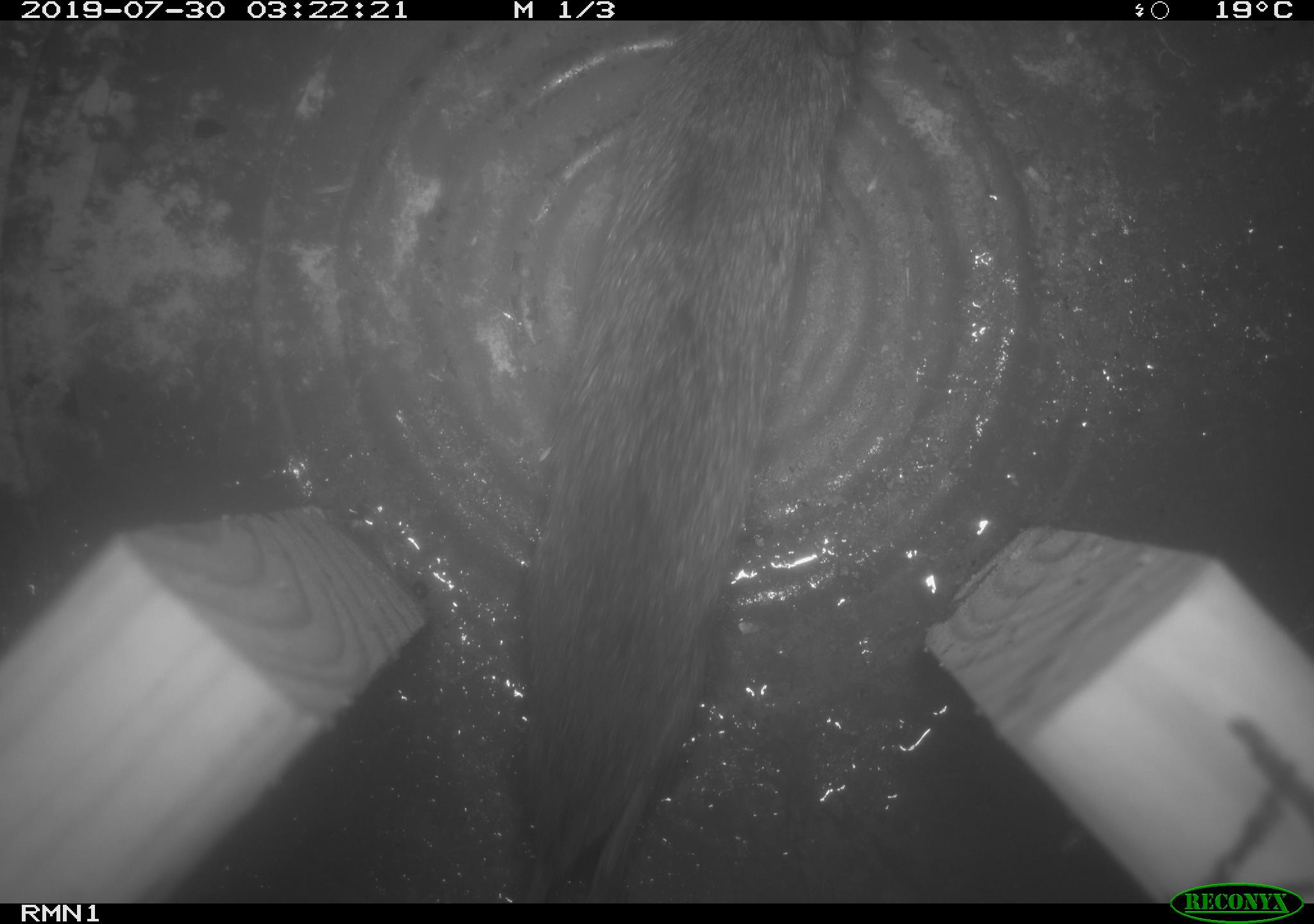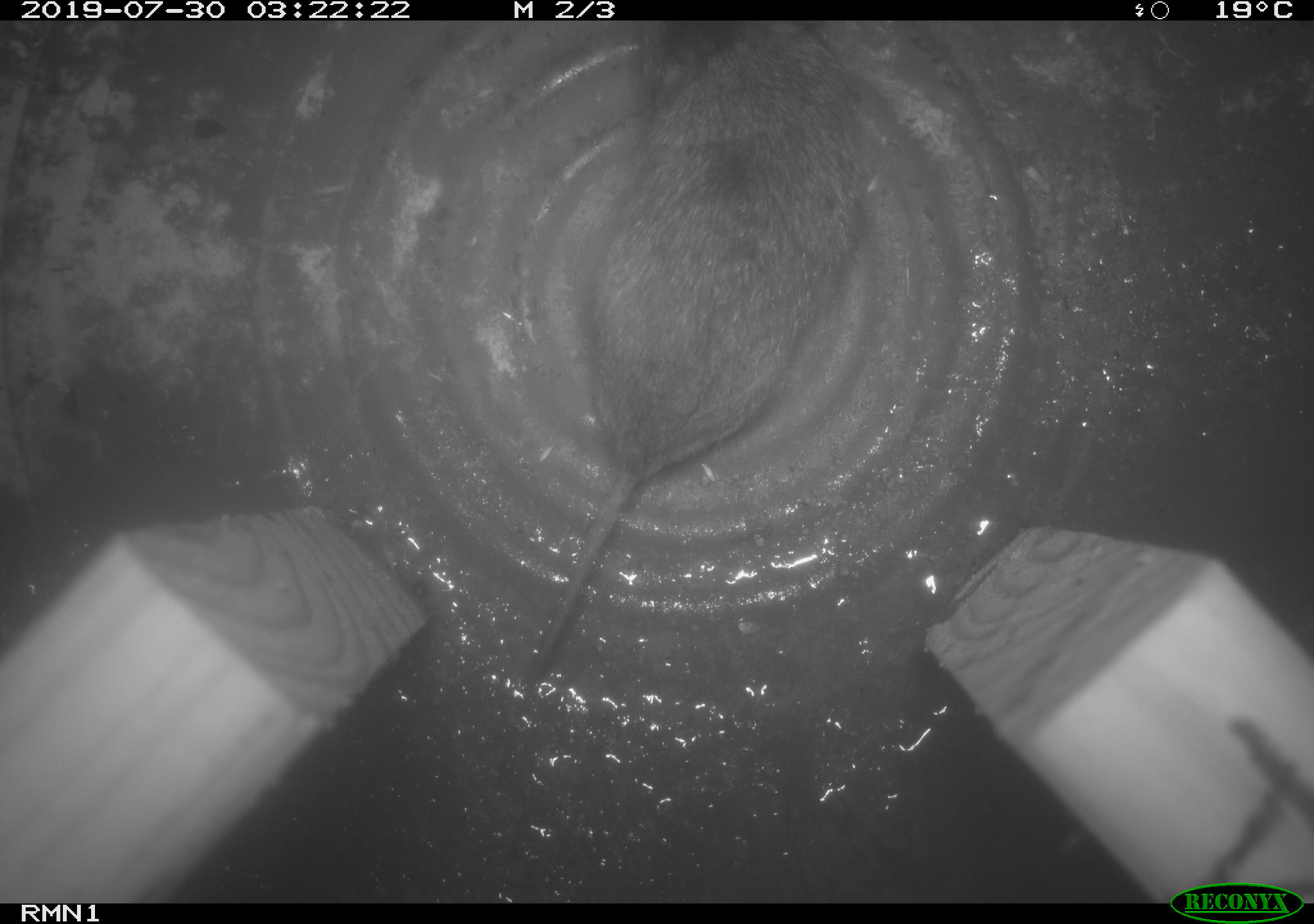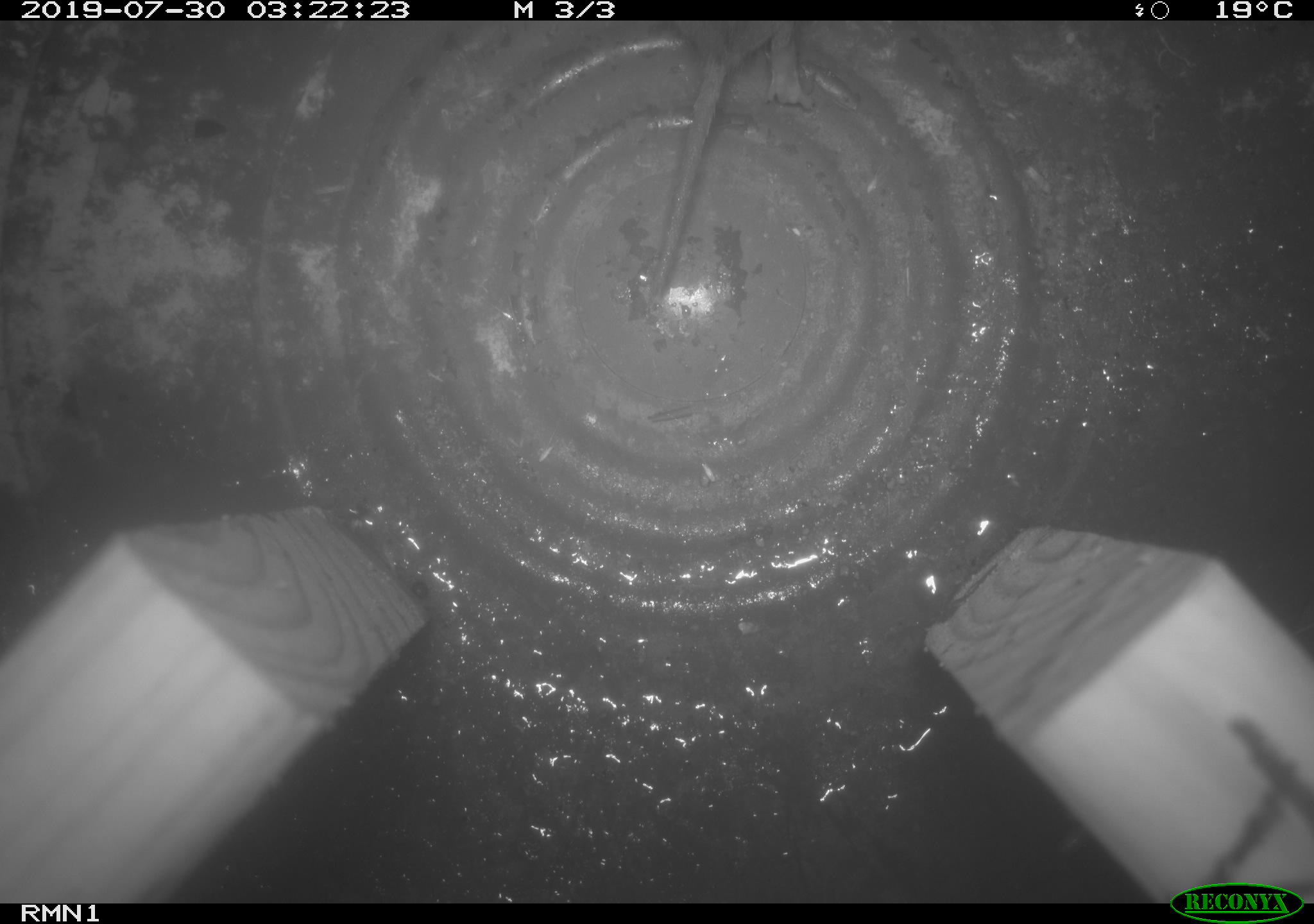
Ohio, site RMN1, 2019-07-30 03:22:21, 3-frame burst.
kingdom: Animalia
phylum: Chordata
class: Mammalia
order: Rodentia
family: Cricetidae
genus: Microtus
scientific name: Microtus pennsylvanicus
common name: meadow vole